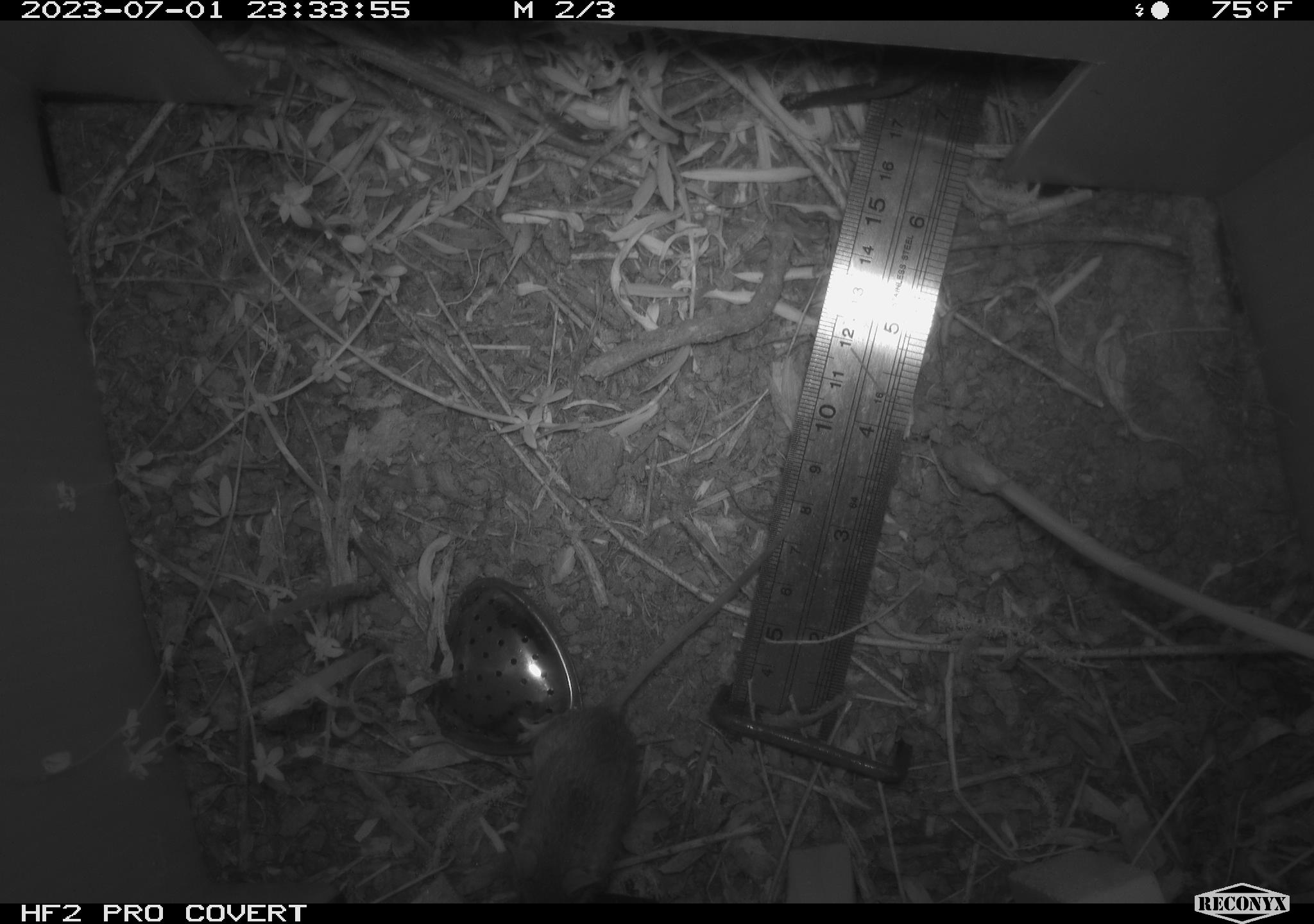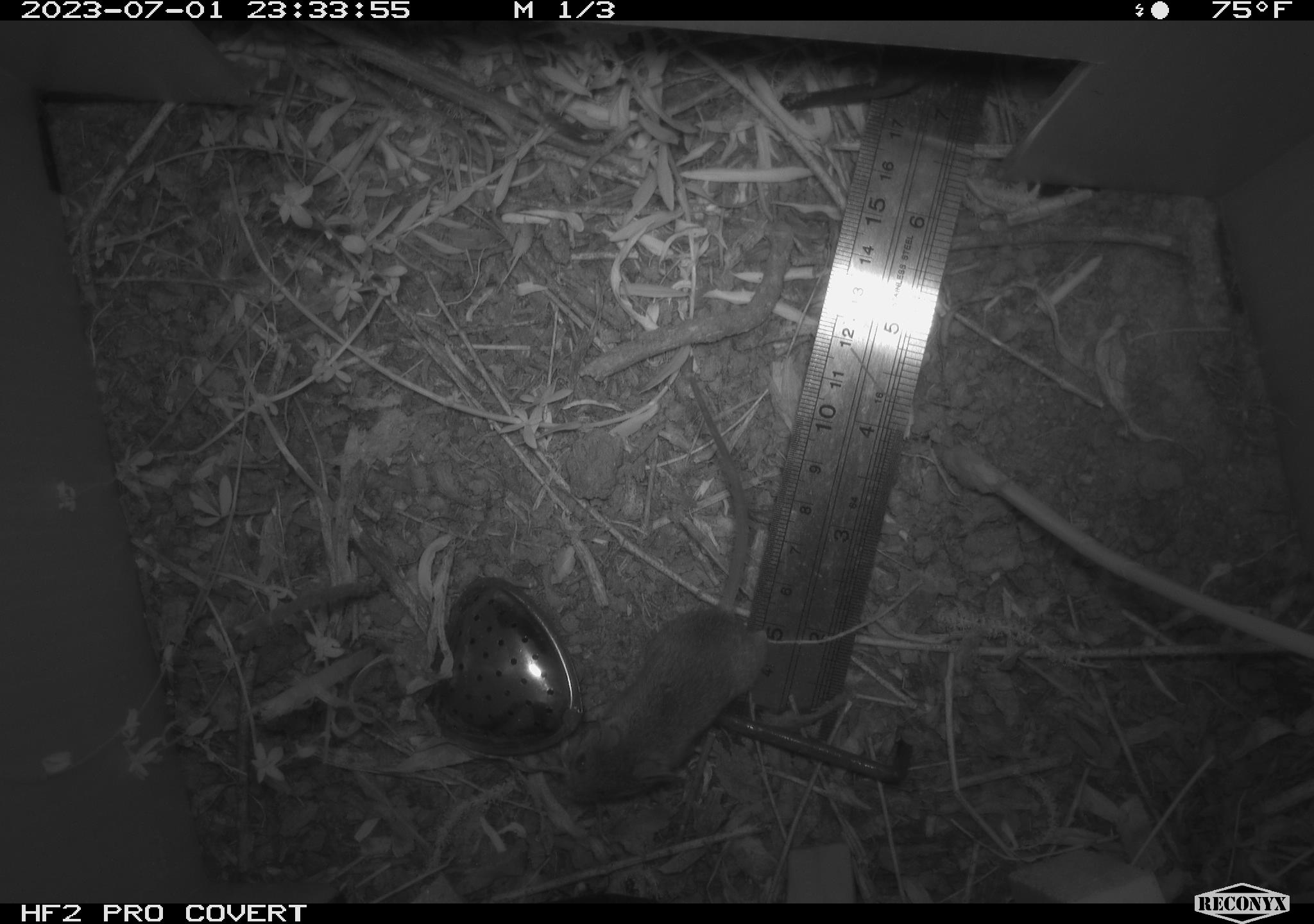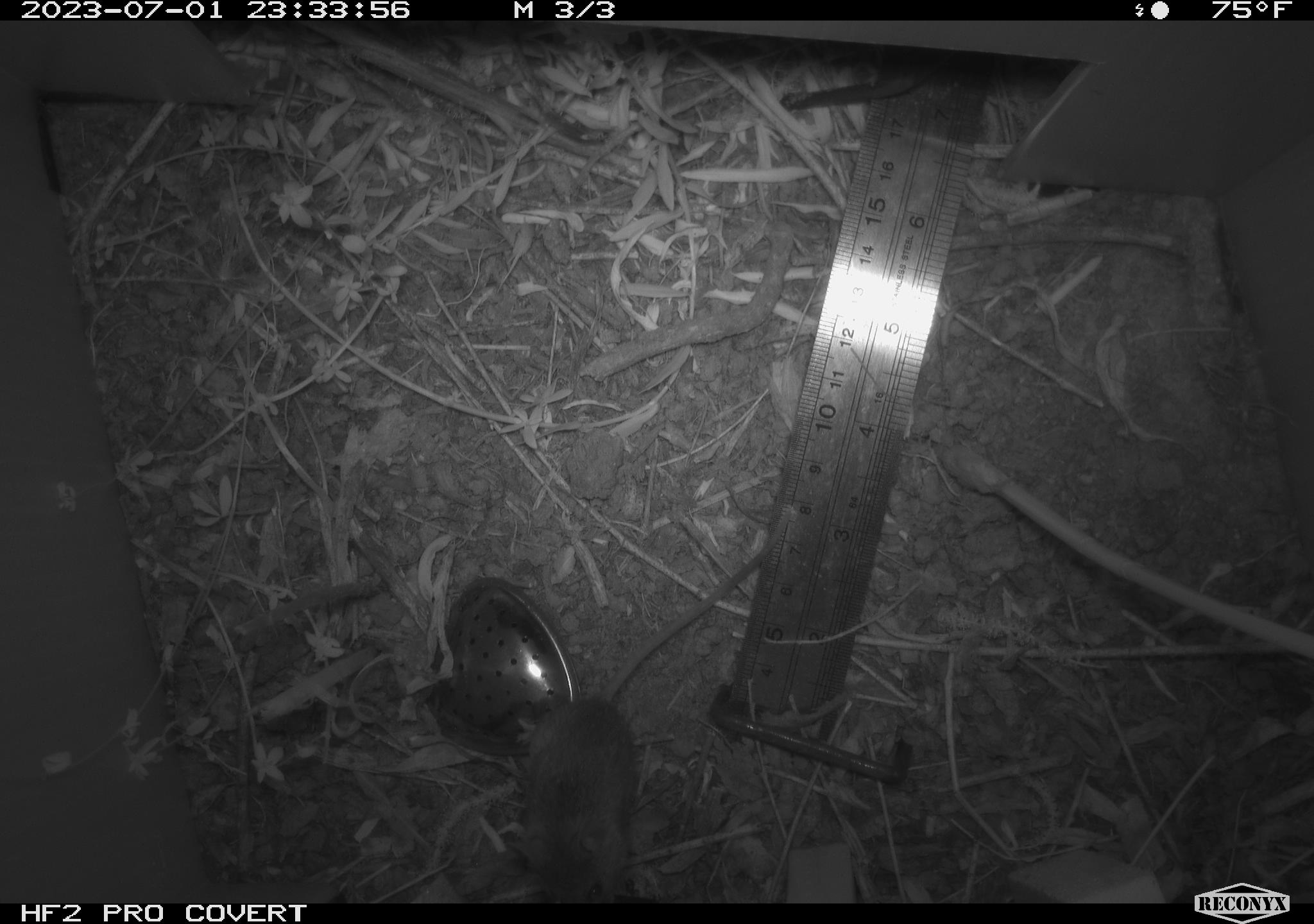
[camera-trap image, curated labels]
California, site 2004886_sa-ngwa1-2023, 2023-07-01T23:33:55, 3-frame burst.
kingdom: Animalia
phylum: Chordata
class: Mammalia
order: Rodentia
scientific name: Rodentia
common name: mouse species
Mouse species (Rodentia).